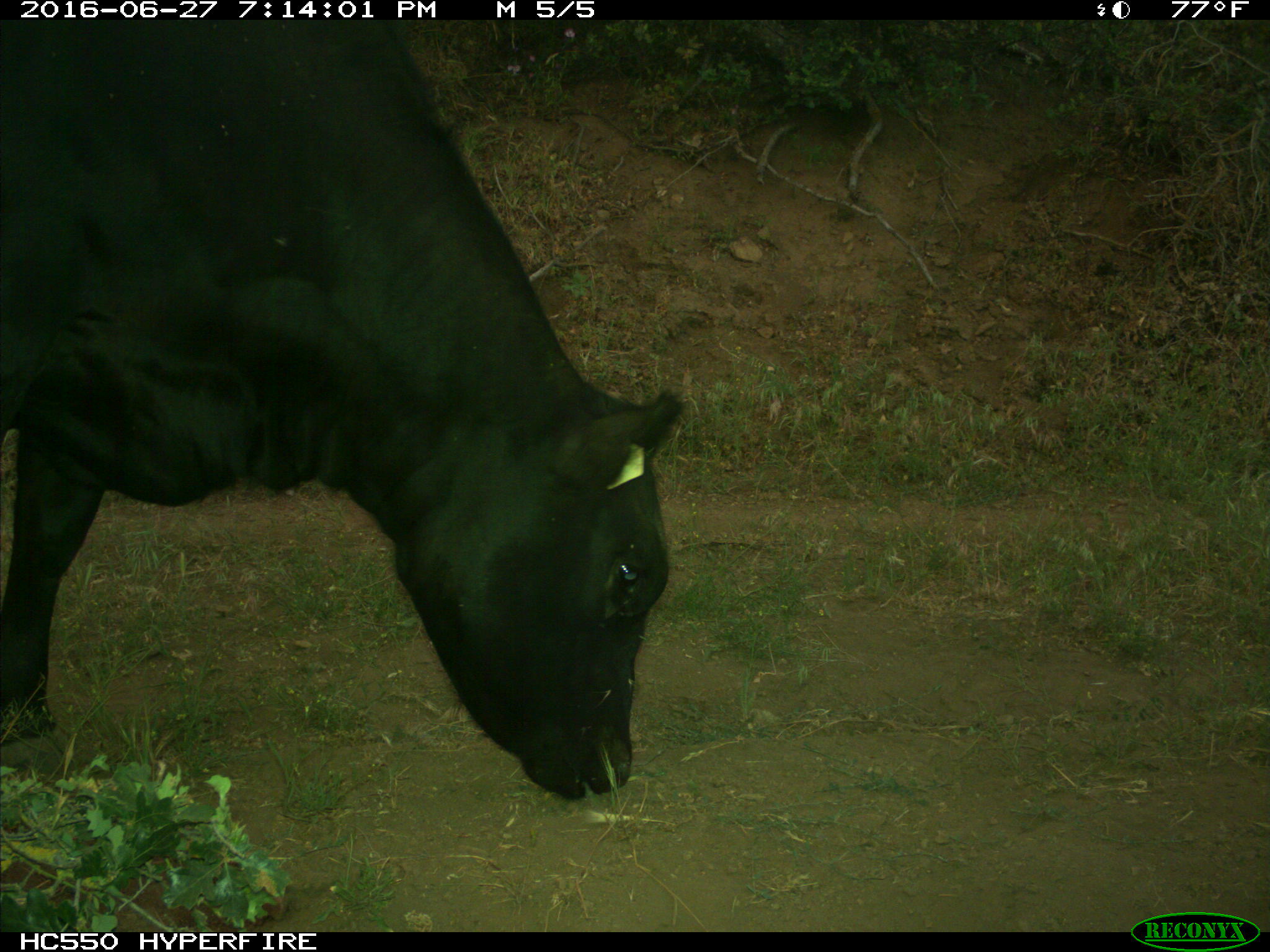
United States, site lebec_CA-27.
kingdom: Animalia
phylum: Chordata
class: Mammalia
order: Artiodactyla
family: Bovidae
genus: Bos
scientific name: Bos taurus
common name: domestic cow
Bos taurus (domestic cow).